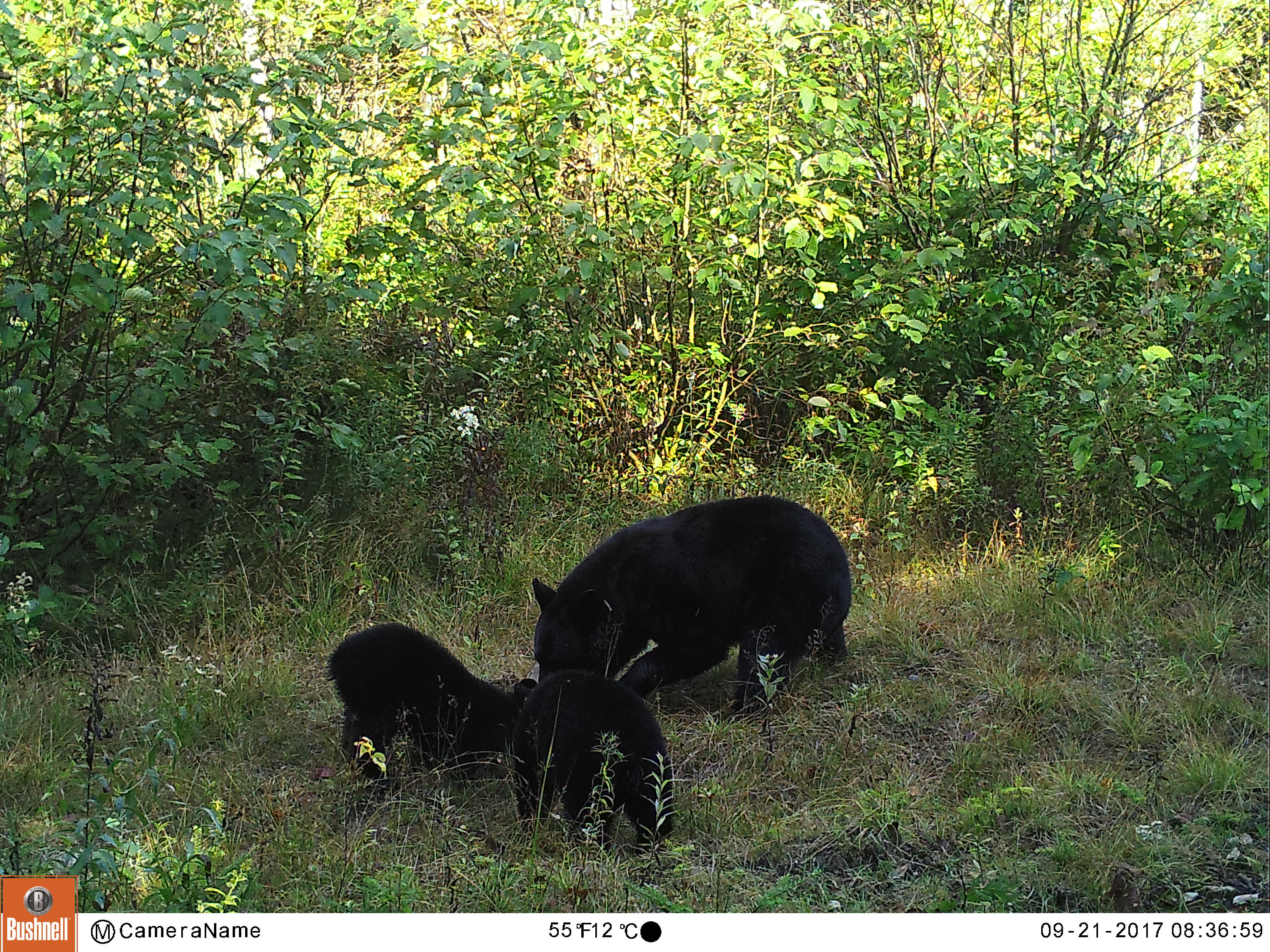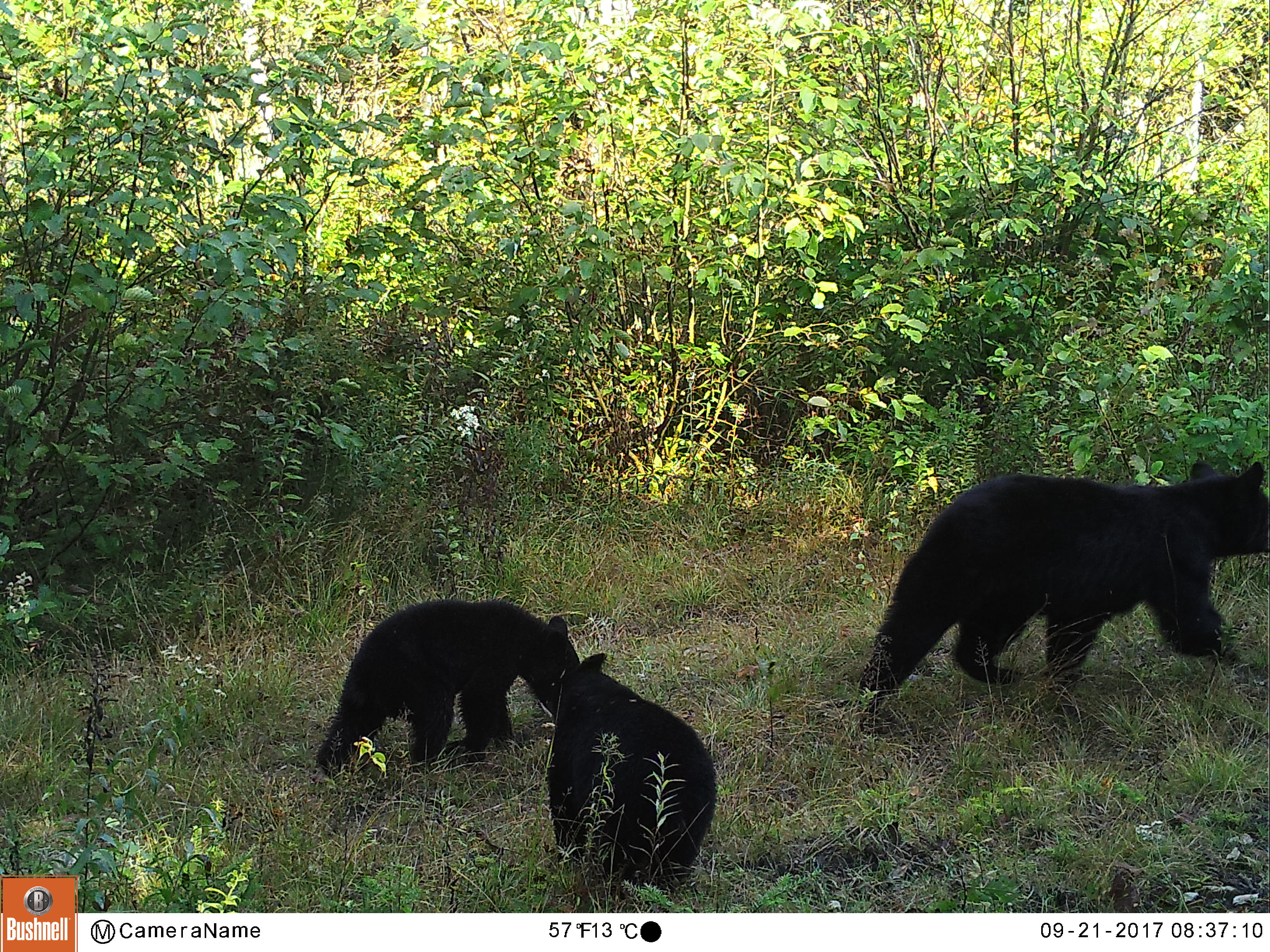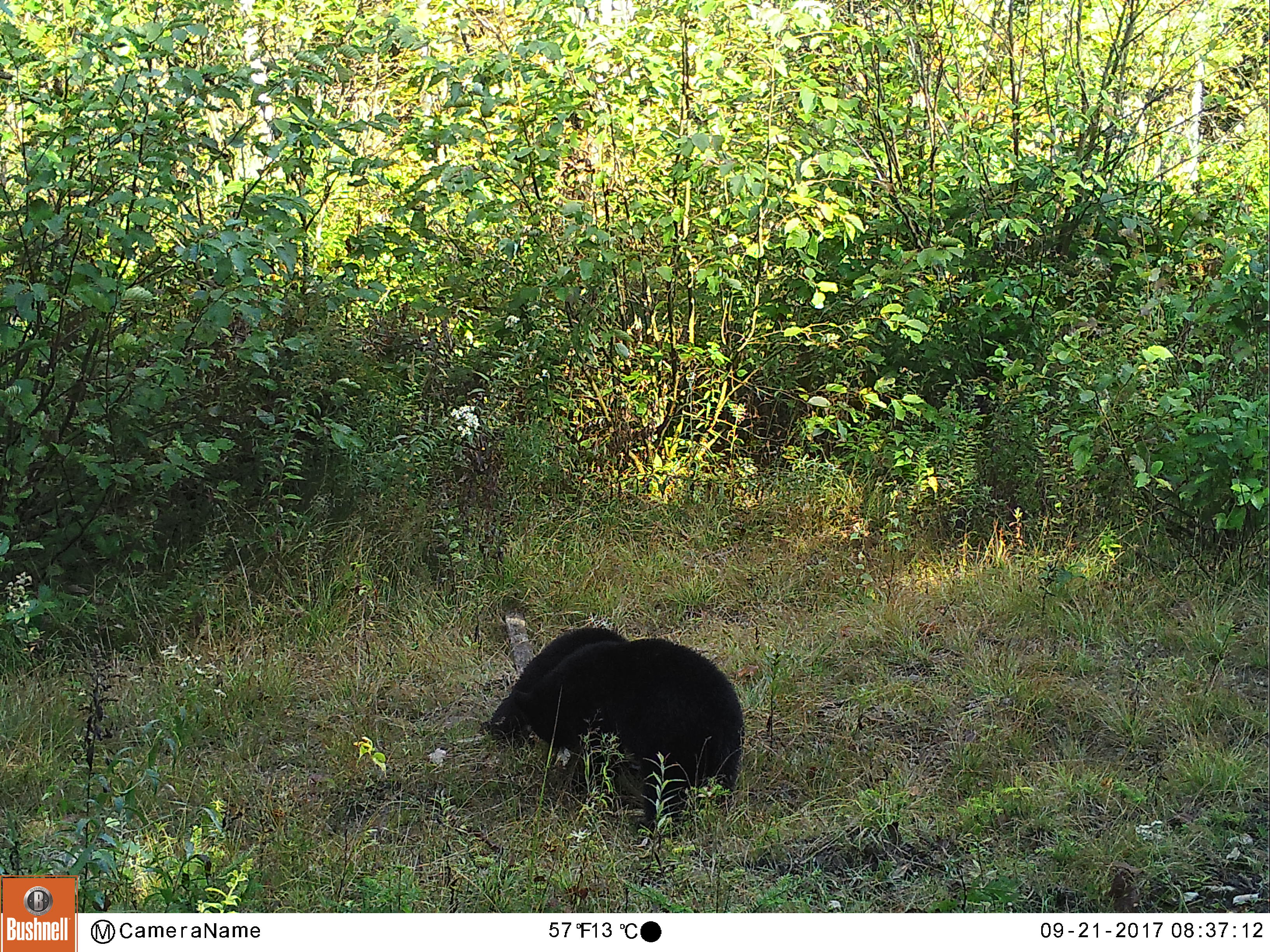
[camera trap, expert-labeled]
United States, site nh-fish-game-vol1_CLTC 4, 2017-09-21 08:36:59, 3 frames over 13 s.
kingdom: Animalia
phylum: Chordata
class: Mammalia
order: Carnivora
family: Ursidae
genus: Ursus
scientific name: Ursus americanus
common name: black bear